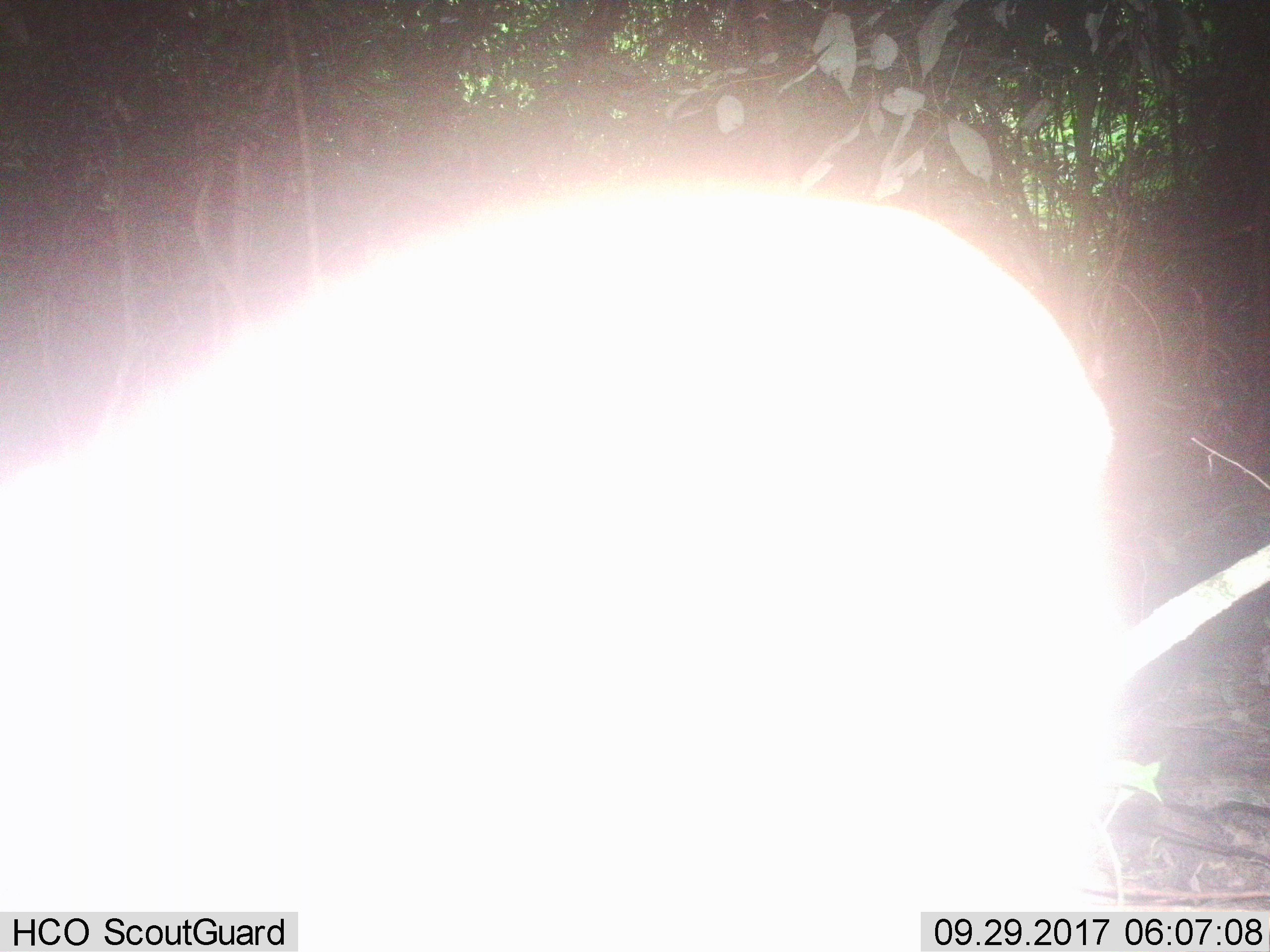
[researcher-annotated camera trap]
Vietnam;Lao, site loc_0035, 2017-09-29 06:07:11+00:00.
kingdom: Animalia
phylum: Chordata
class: Mammalia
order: Artiodactyla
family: Cervidae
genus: Muntiacus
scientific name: Muntiacus vuquangensis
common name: large-antlered muntjac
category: large antlered muntjac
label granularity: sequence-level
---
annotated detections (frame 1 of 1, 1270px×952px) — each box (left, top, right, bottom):
large antlered muntjac: (0, 160, 1139, 951)